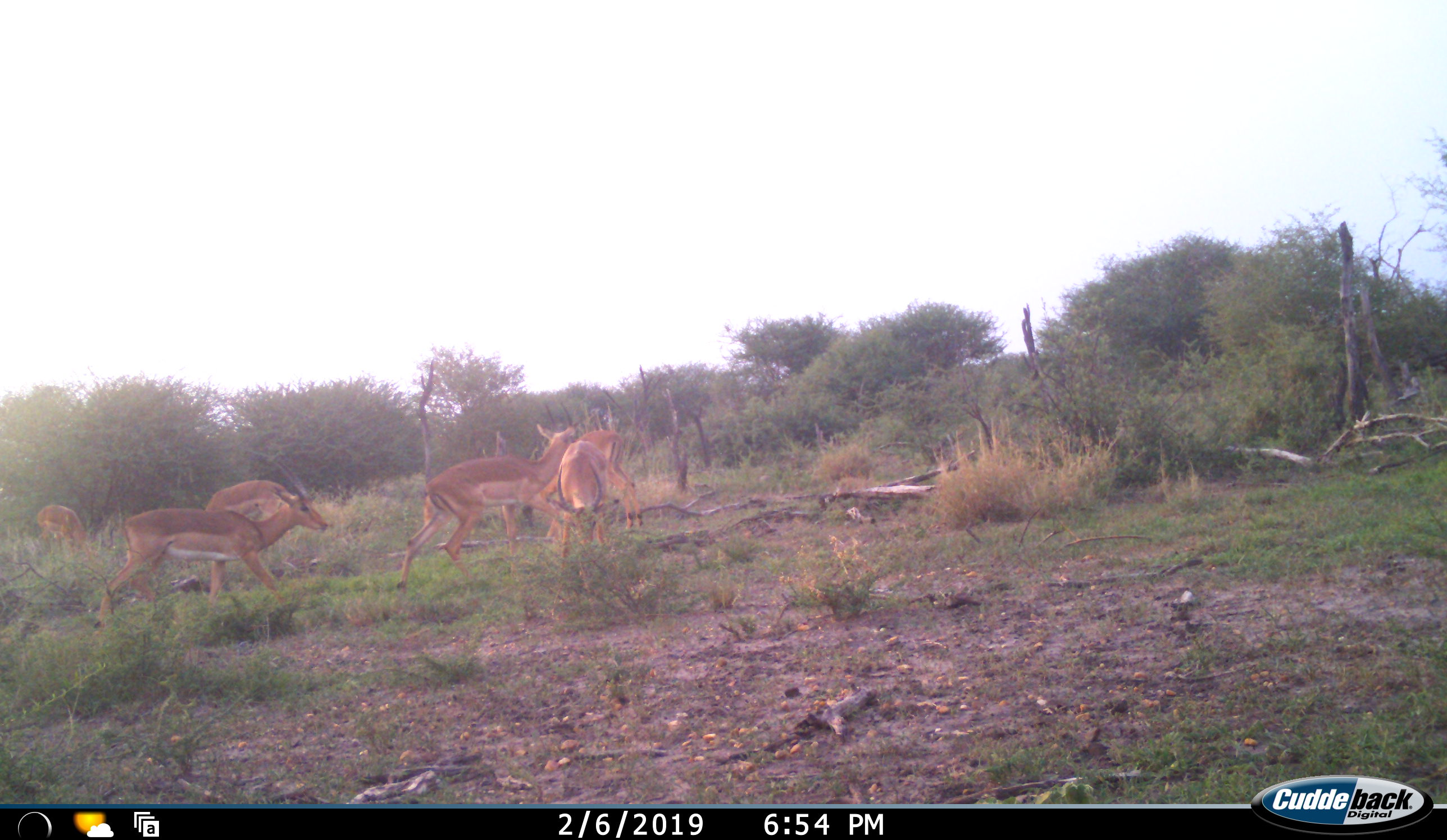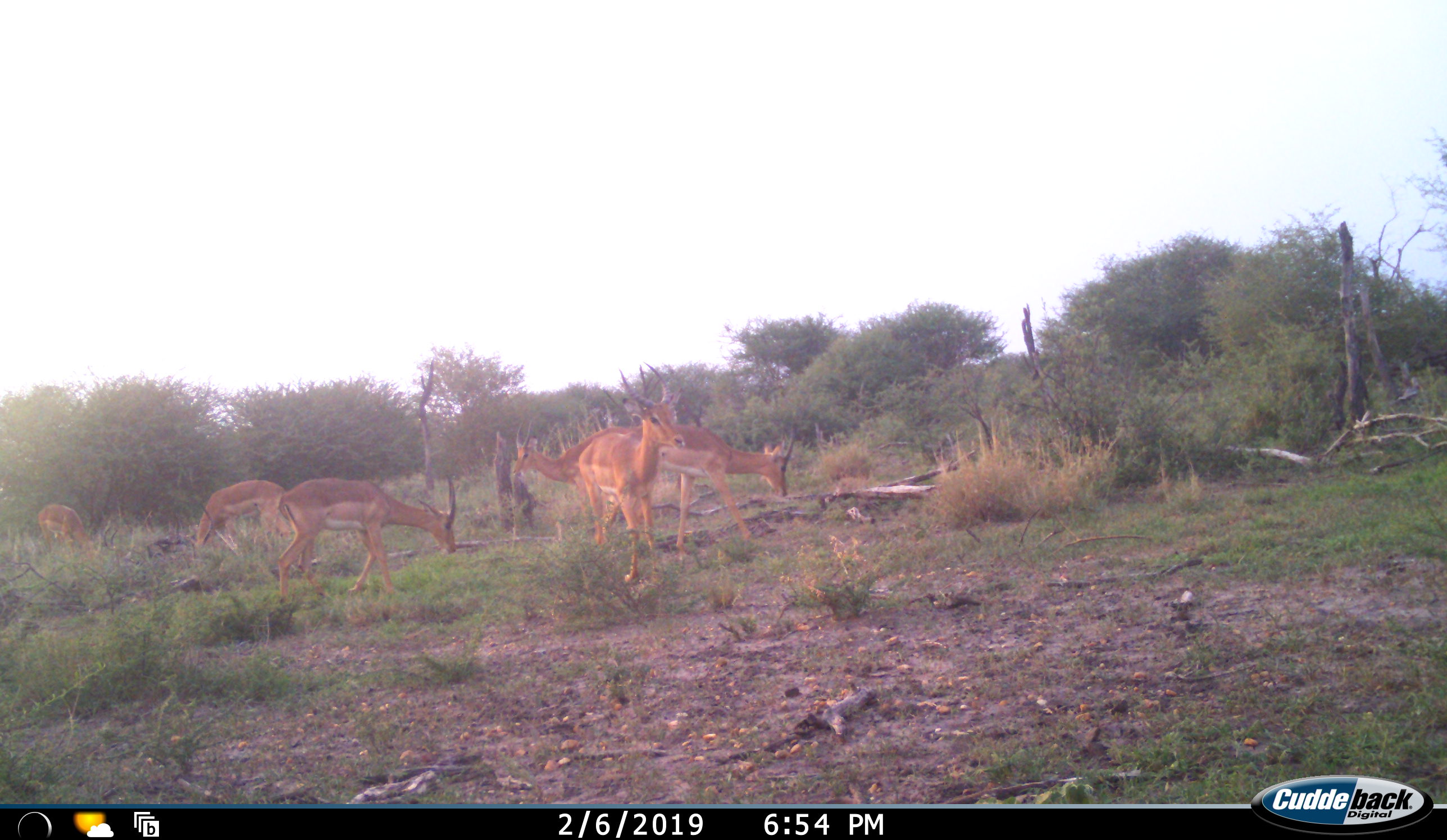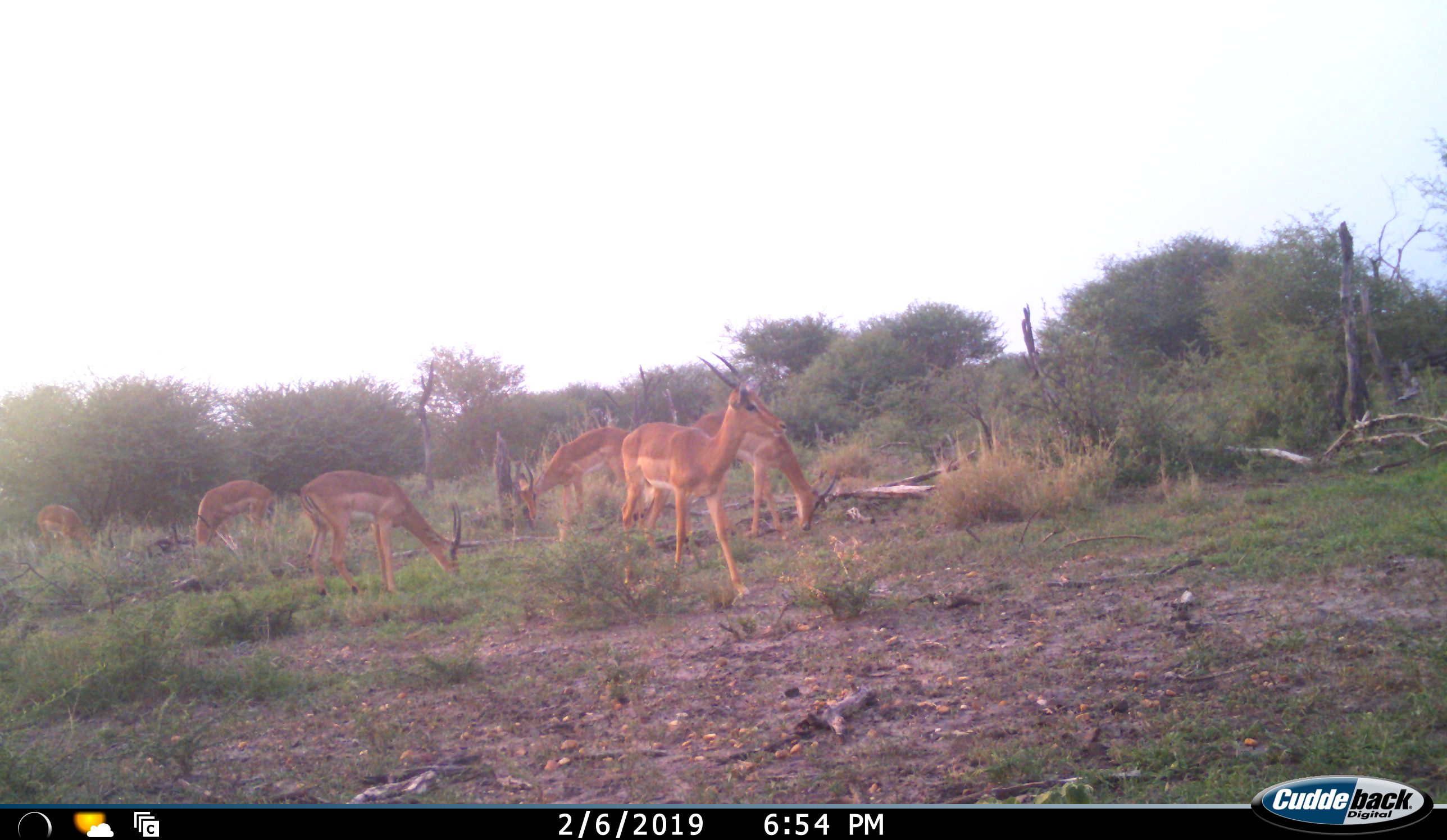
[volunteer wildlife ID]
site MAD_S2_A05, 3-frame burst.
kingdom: Animalia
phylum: Chordata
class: Mammalia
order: Artiodactyla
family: Bovidae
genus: Aepyceros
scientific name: Aepyceros melampus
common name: impala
Impala (Aepyceros melampus), count 6. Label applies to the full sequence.